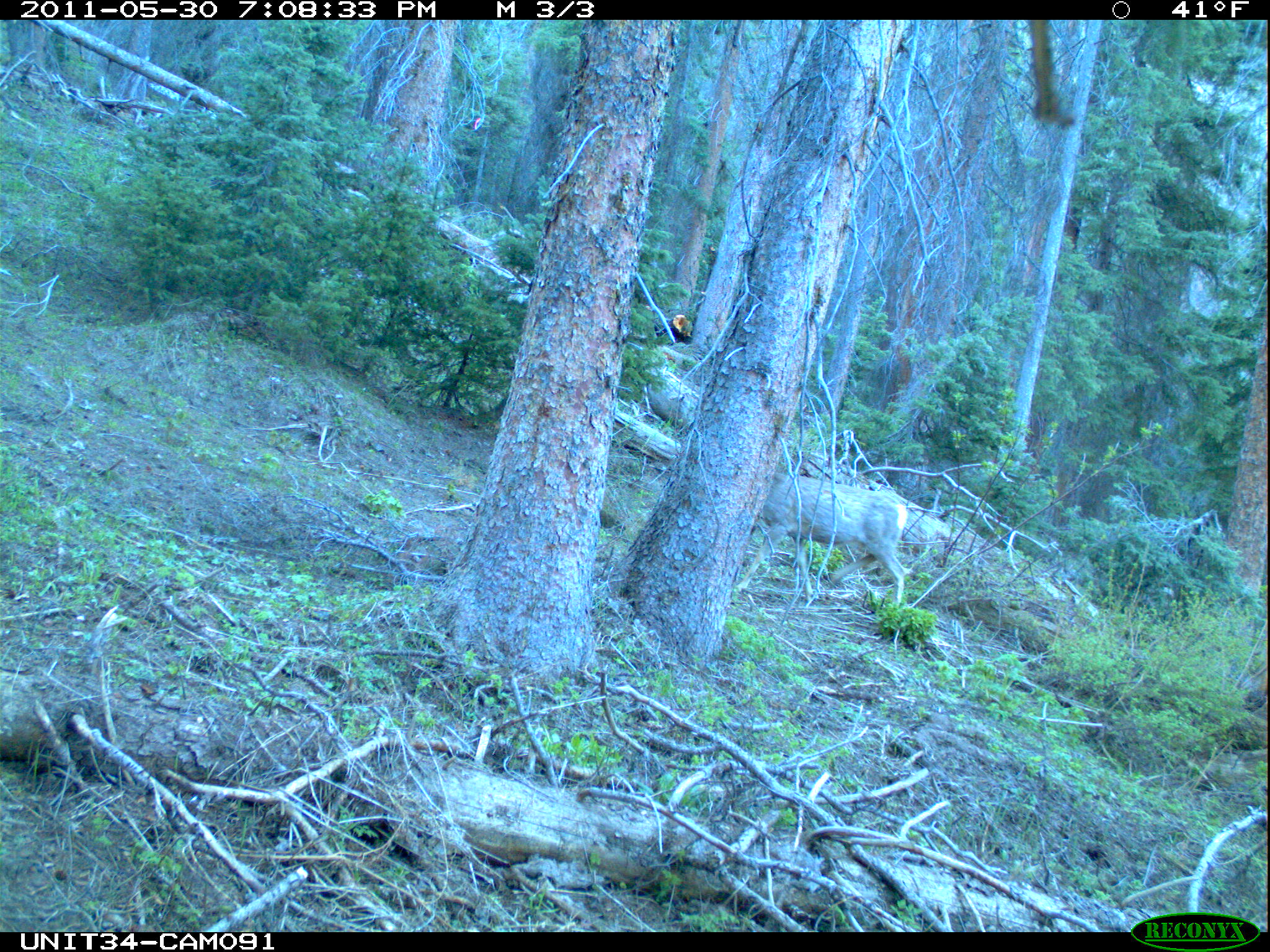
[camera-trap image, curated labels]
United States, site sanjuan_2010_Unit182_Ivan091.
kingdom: Animalia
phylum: Chordata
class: Mammalia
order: Artiodactyla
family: Cervidae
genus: Odocoileus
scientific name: Odocoileus hemionus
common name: mule deer